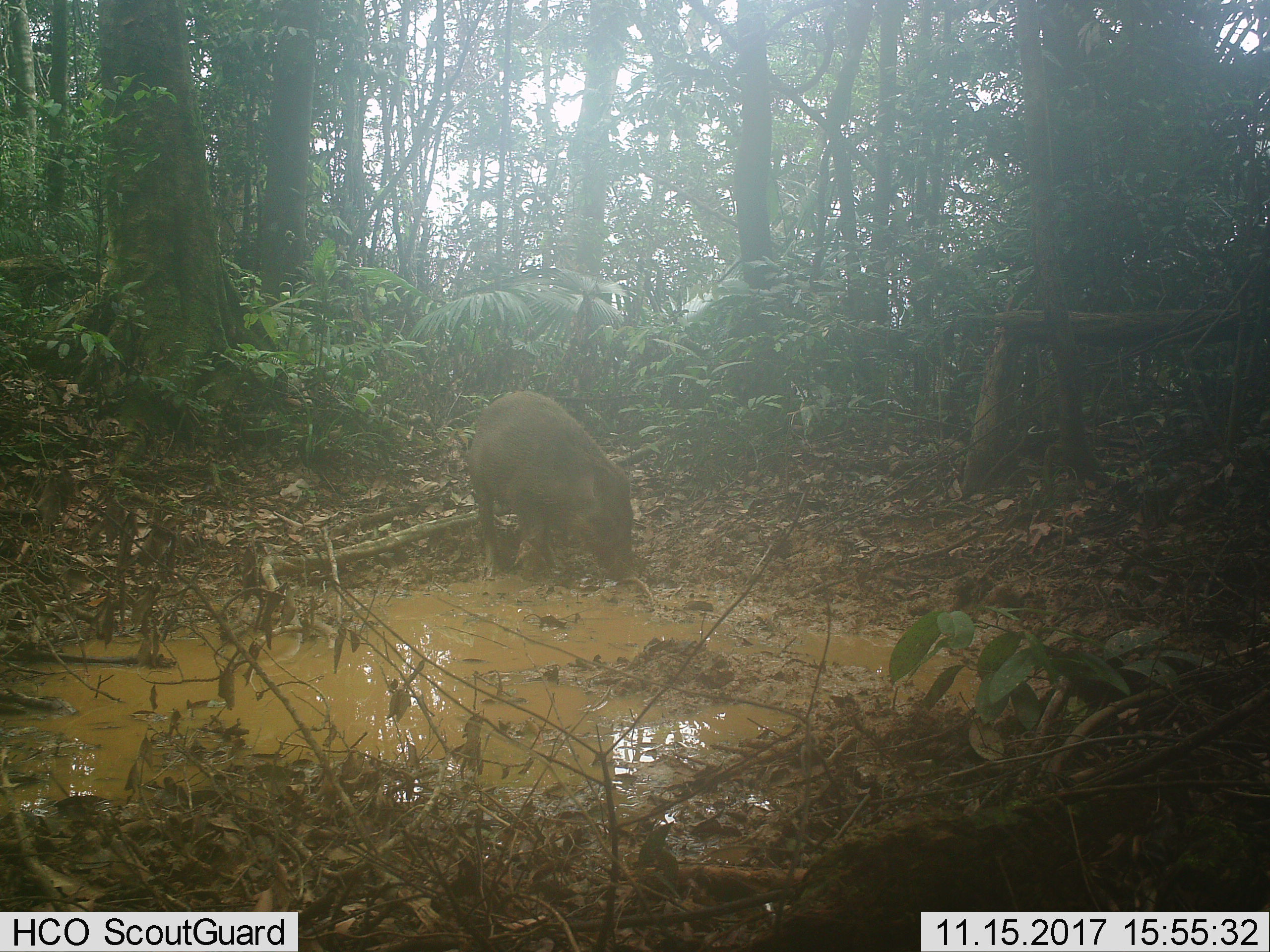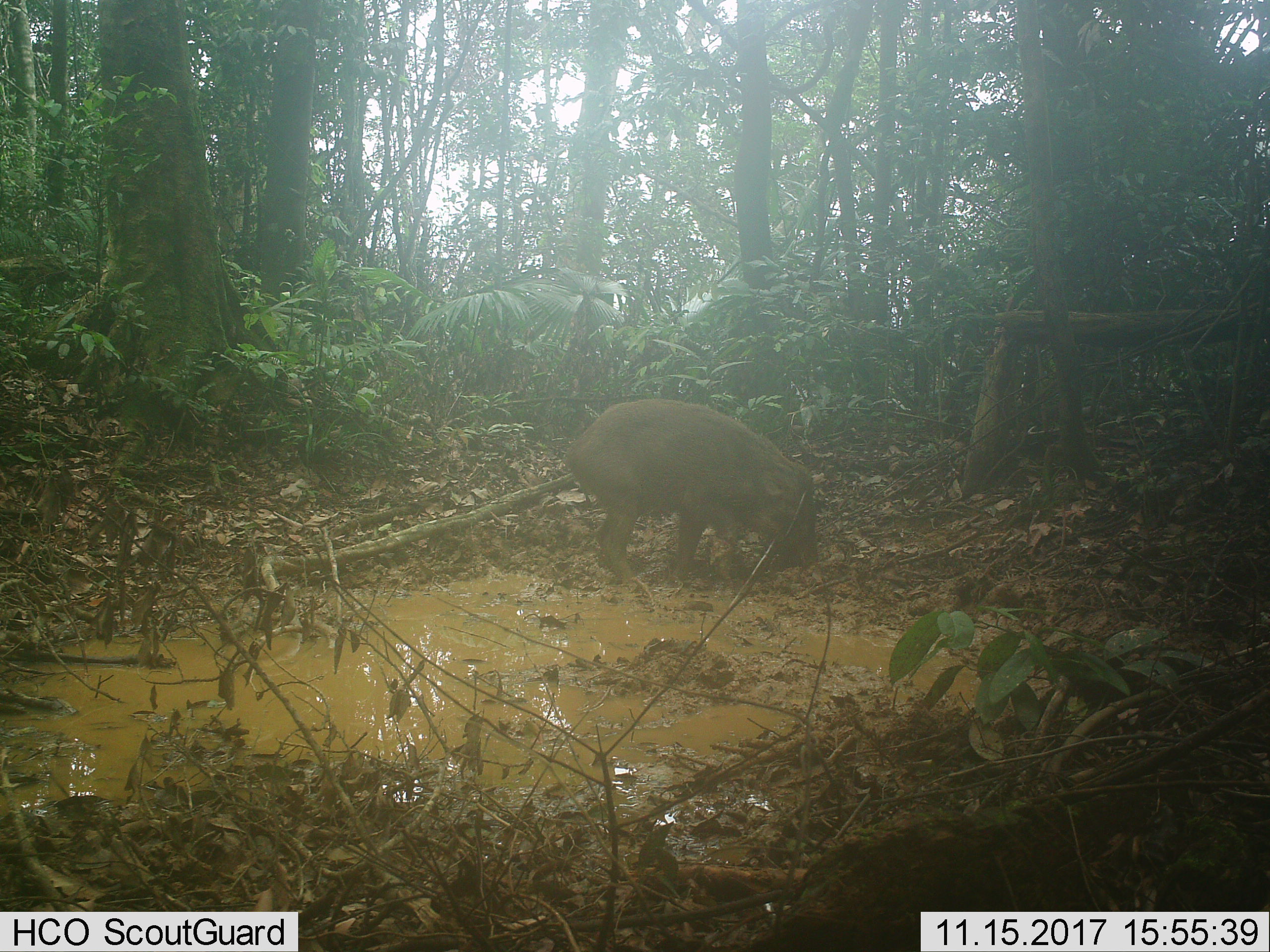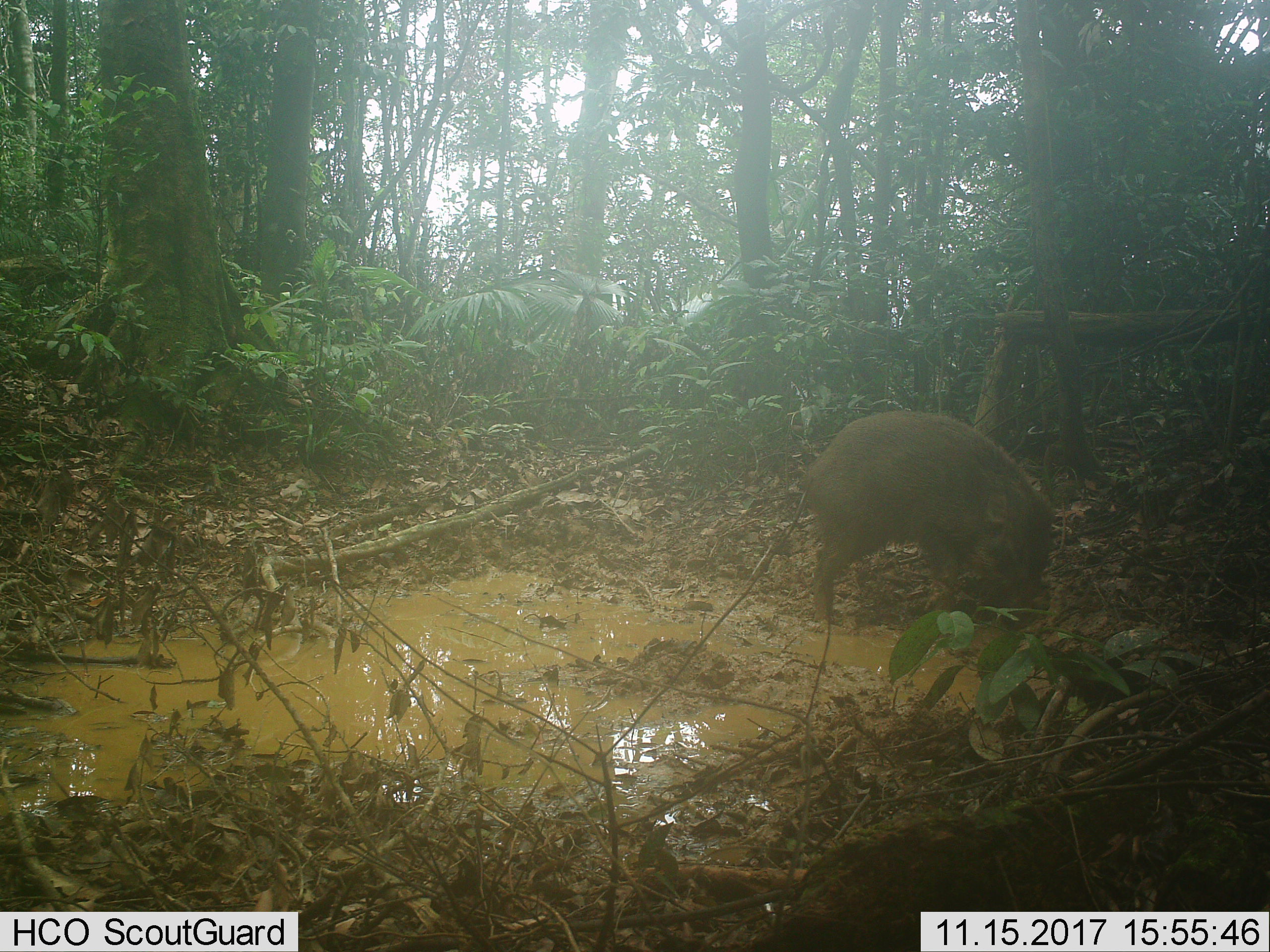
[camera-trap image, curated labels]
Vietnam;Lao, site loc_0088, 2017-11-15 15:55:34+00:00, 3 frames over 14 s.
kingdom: Animalia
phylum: Chordata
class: Mammalia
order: Artiodactyla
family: Suidae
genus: Sus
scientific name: Sus scrofa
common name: eurasian wild pig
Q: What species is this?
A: Eurasian wild pig (Sus scrofa).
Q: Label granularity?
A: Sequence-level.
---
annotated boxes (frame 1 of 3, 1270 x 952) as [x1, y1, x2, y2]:
eurasian wild pig: [466, 389, 638, 583]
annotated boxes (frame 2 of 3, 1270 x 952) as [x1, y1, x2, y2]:
eurasian wild pig: [566, 398, 821, 593]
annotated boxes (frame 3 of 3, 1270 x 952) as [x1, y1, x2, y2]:
eurasian wild pig: [800, 409, 1056, 629]